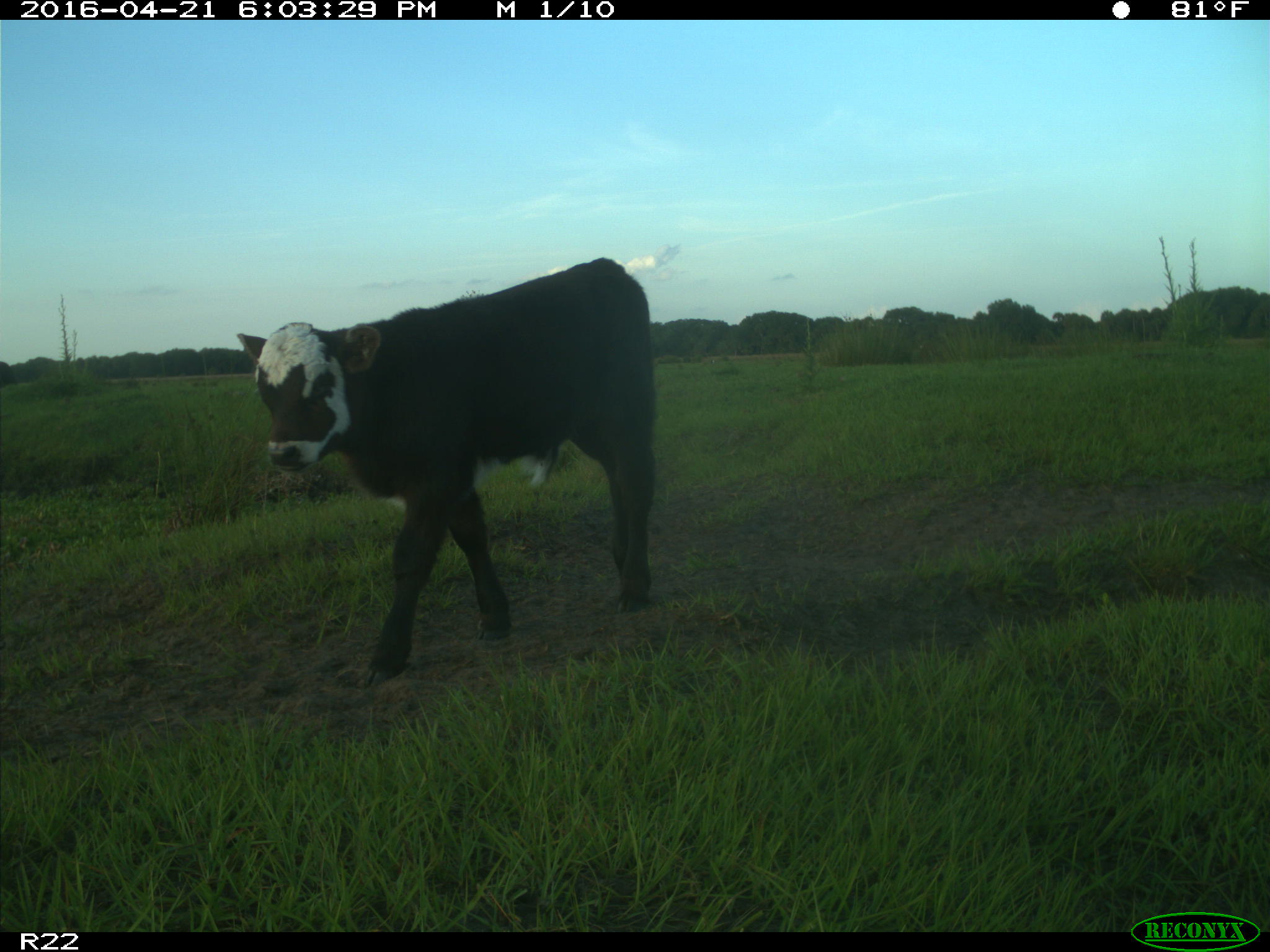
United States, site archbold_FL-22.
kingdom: Animalia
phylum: Chordata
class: Mammalia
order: Artiodactyla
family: Bovidae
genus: Bos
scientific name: Bos taurus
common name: domestic cow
Bos taurus (domestic cow).